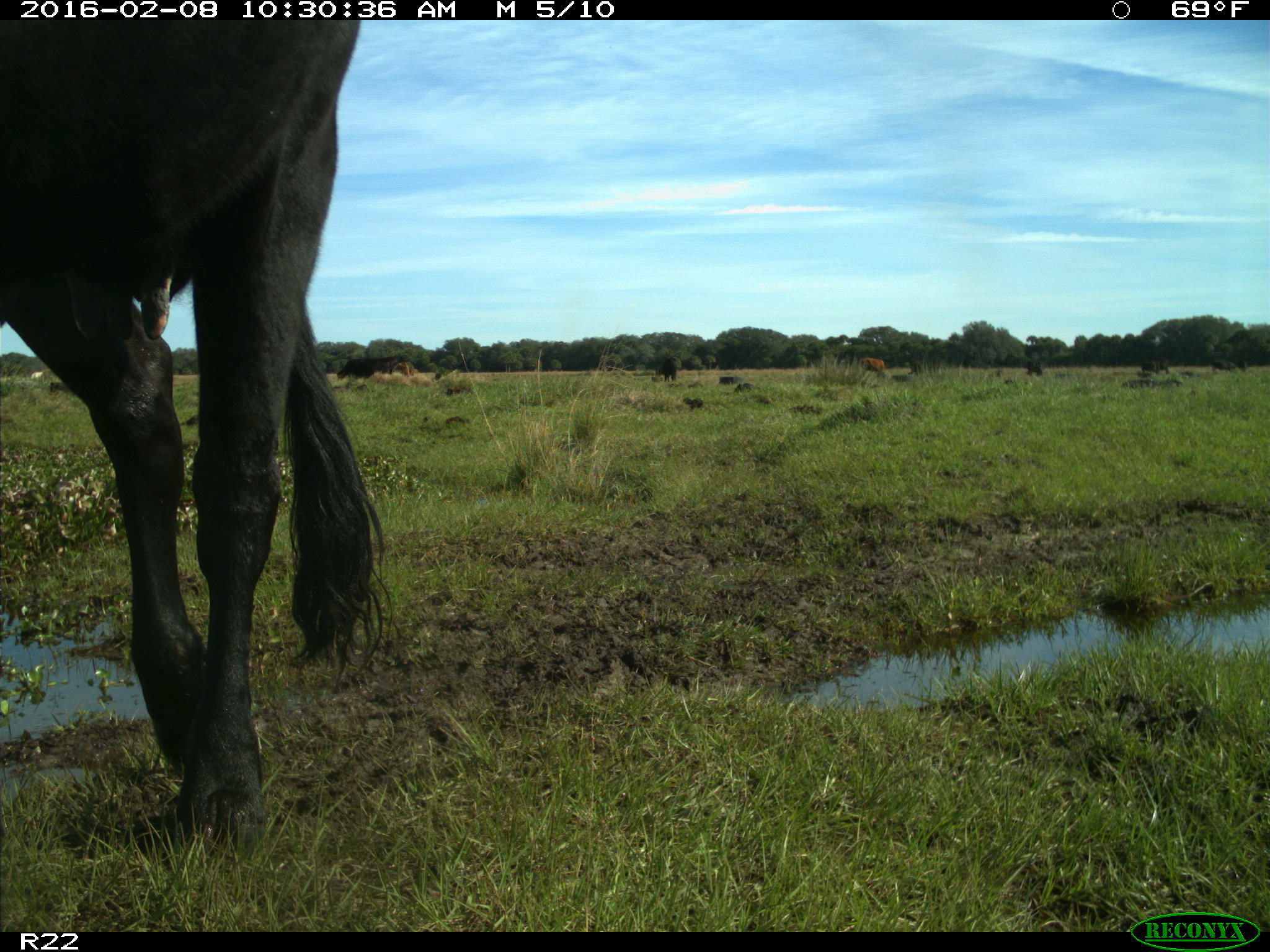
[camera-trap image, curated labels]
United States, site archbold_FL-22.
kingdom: Animalia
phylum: Chordata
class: Mammalia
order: Artiodactyla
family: Bovidae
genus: Bos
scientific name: Bos taurus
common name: domestic cow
Bos taurus (domestic cow).